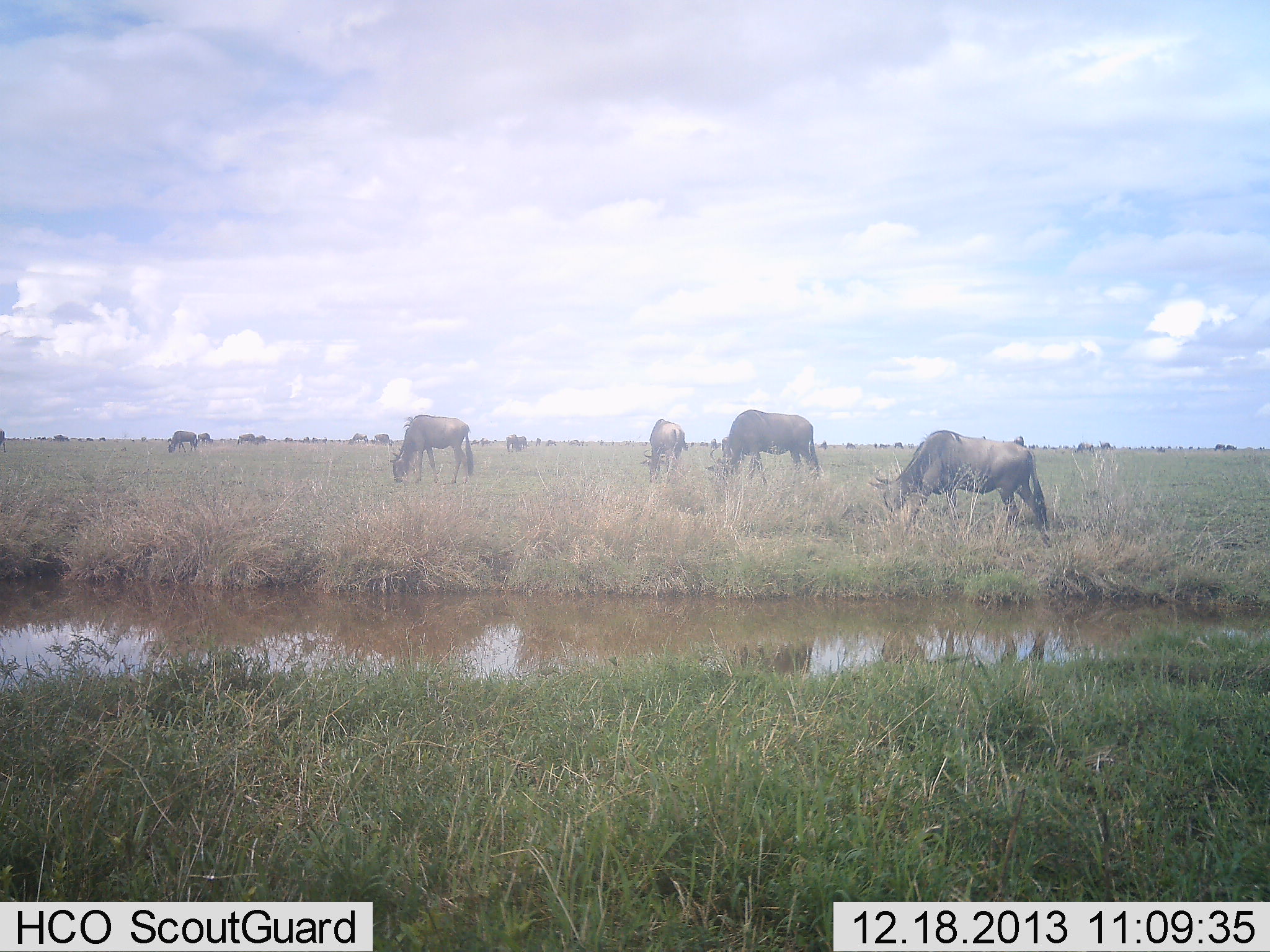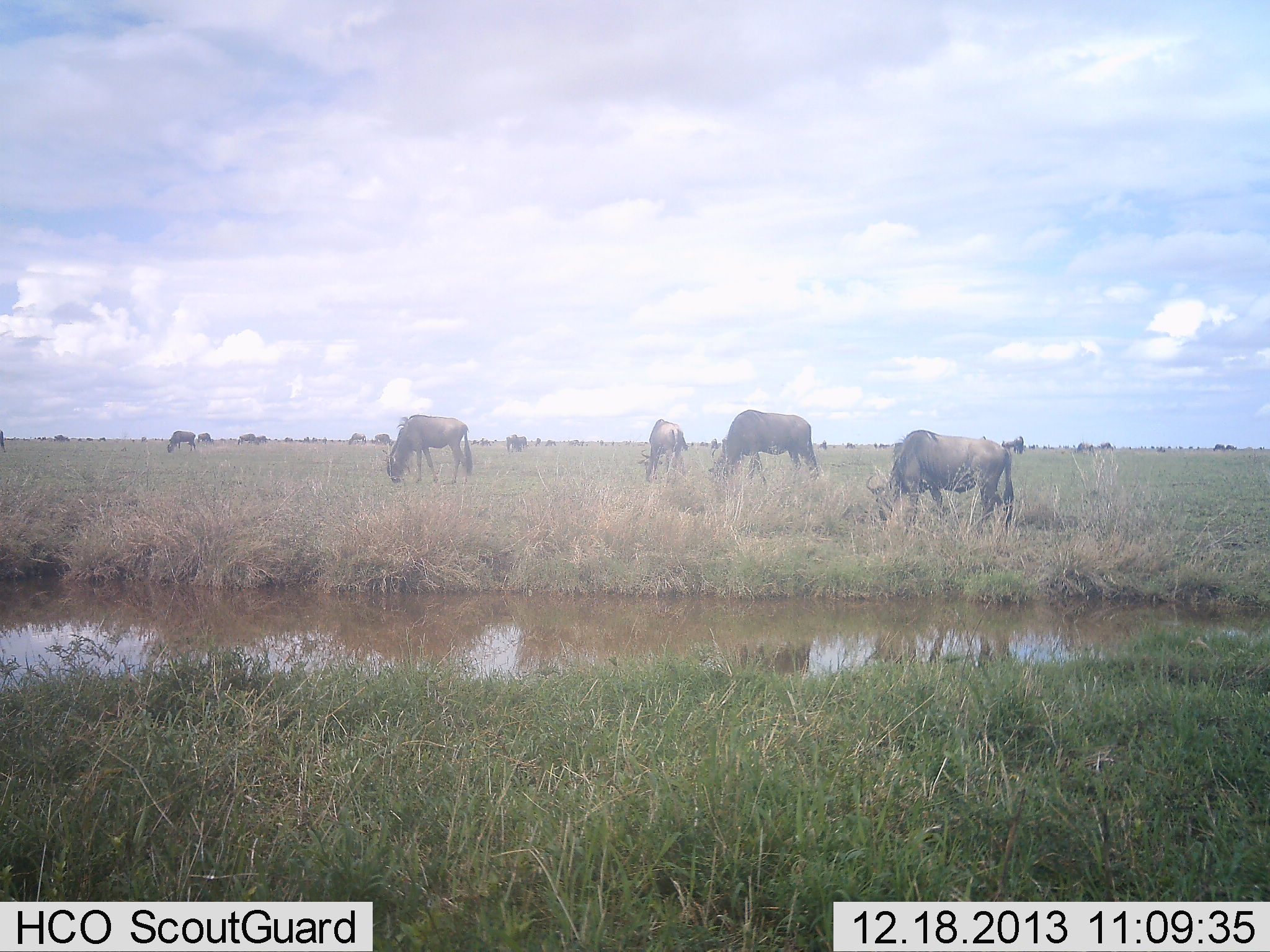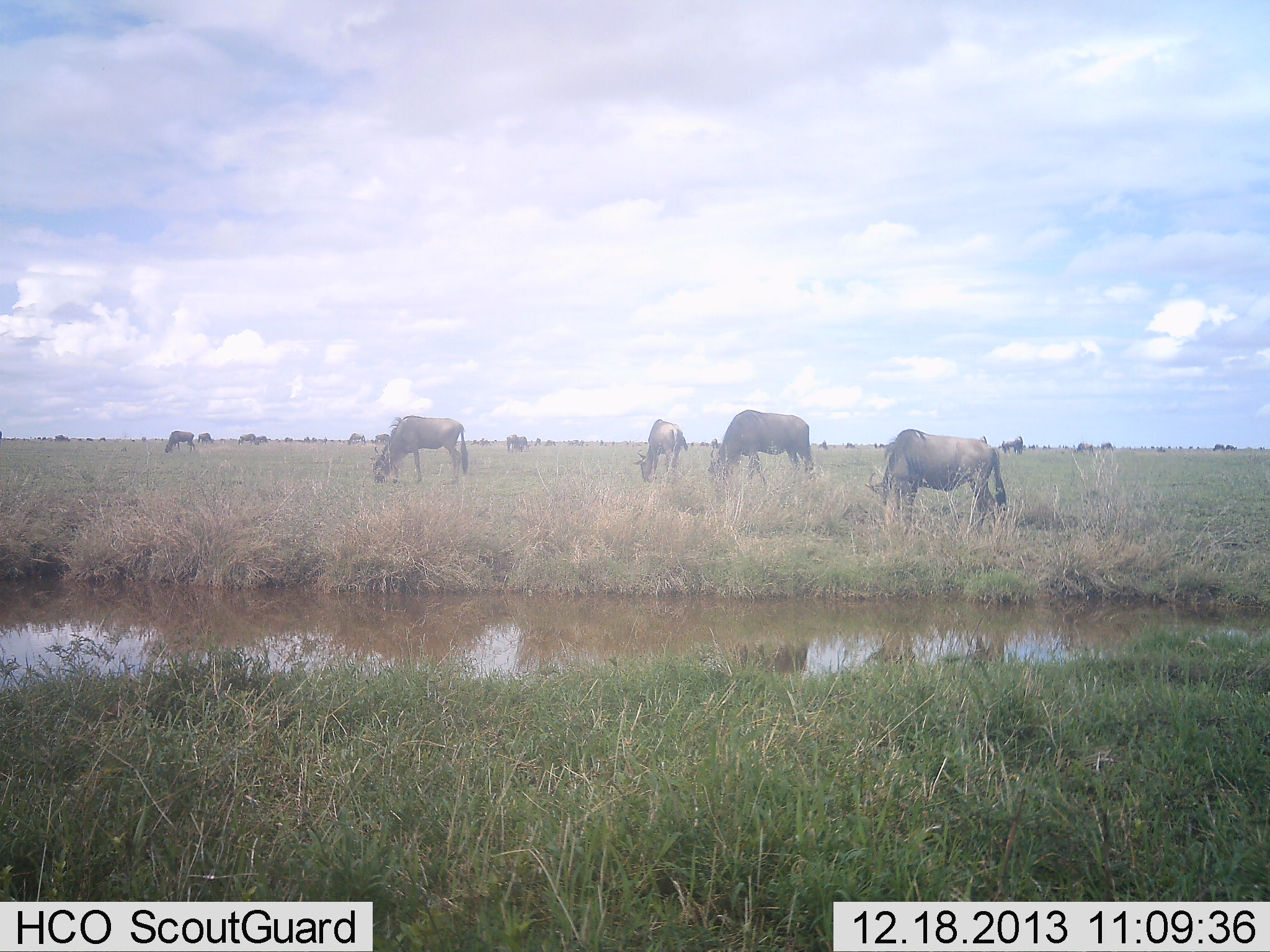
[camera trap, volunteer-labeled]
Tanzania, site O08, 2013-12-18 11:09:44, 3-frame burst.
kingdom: Animalia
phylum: Chordata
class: Mammalia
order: Artiodactyla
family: Bovidae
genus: Connochaetes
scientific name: Connochaetes taurinus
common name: blue wildebeest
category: wildebeest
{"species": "wildebeest (blue wildebeest) (Connochaetes taurinus)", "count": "11-50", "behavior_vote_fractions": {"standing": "20%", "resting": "10%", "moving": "30%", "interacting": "0%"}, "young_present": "0%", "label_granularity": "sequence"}